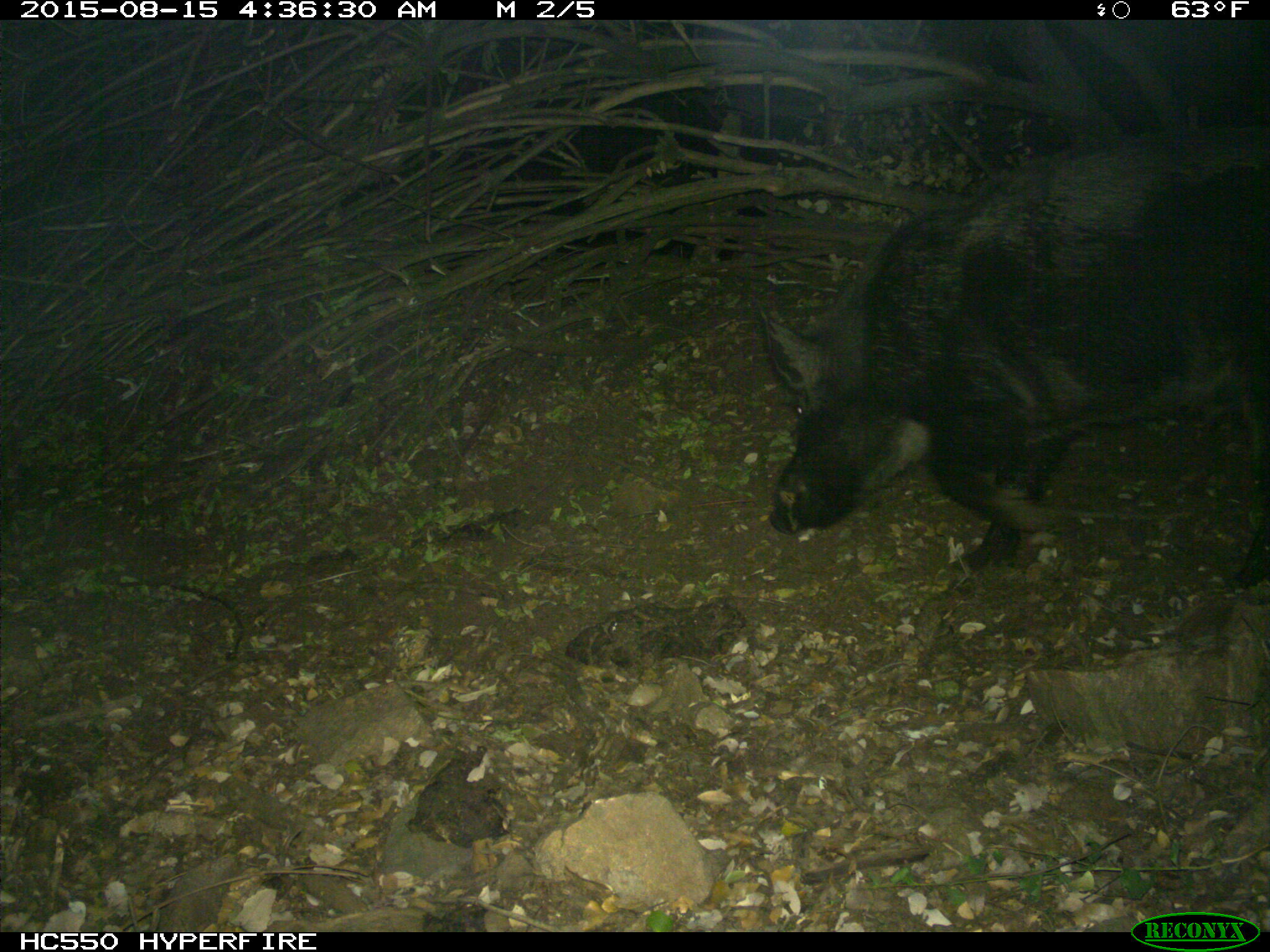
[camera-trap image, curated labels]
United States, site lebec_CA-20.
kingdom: Animalia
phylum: Chordata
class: Mammalia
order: Artiodactyla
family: Suidae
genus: Sus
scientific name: Sus scrofa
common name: wild boar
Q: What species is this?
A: Sus scrofa (wild boar).